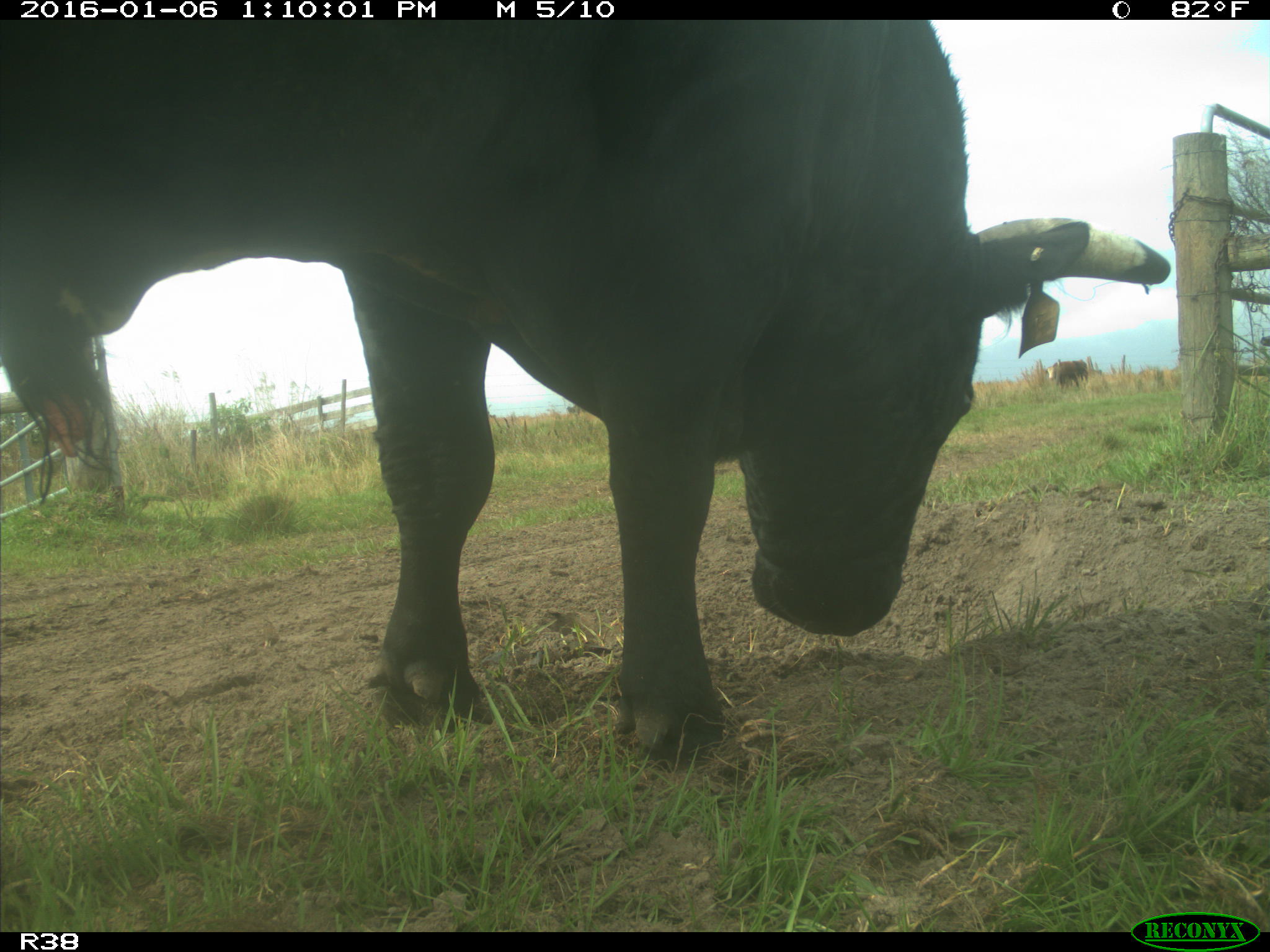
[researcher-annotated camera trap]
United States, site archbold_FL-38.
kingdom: Animalia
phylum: Chordata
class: Mammalia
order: Artiodactyla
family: Bovidae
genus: Bos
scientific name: Bos taurus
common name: domestic cow